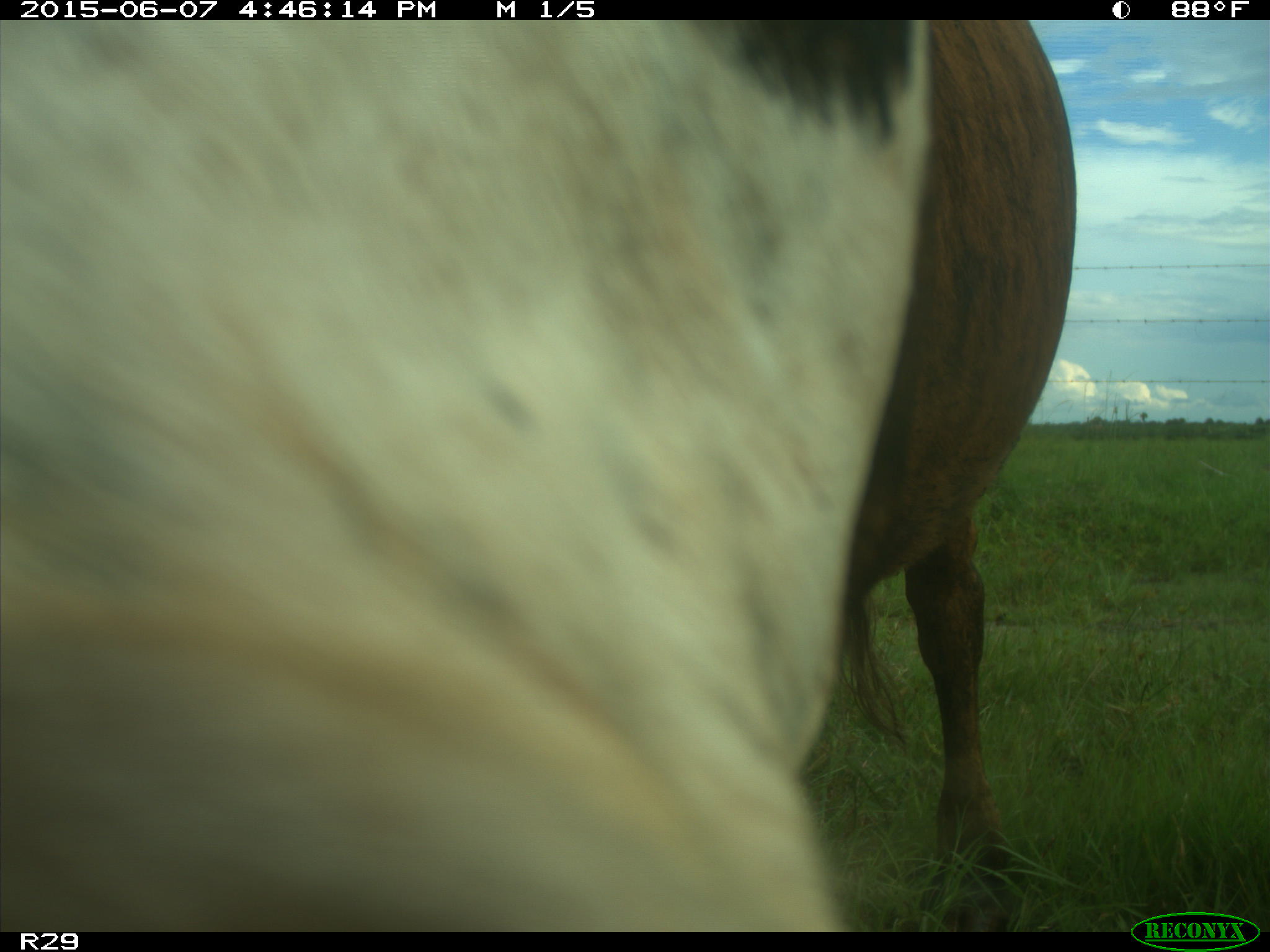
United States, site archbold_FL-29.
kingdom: Animalia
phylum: Chordata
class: Mammalia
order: Artiodactyla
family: Bovidae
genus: Bos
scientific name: Bos taurus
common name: domestic cow